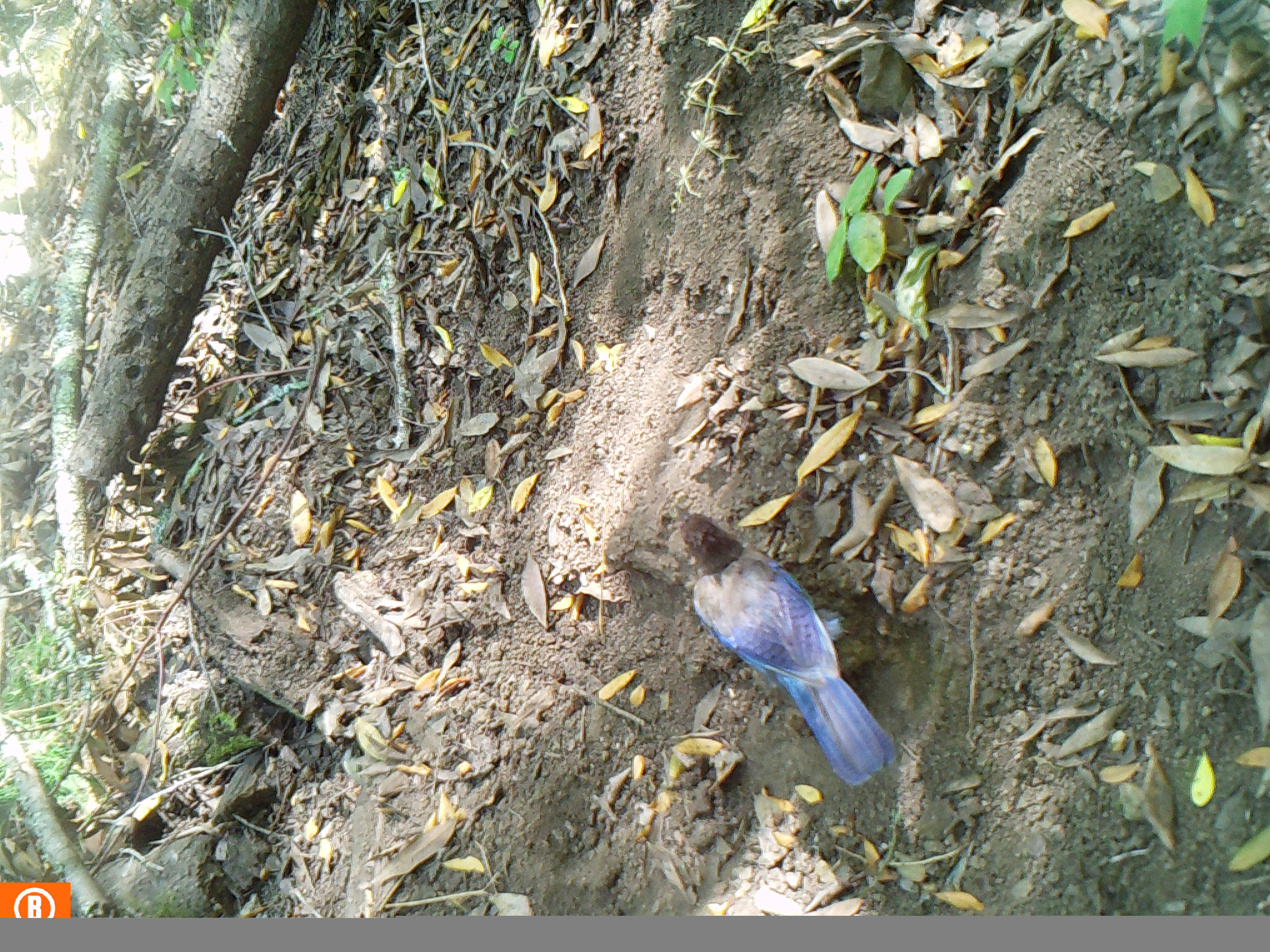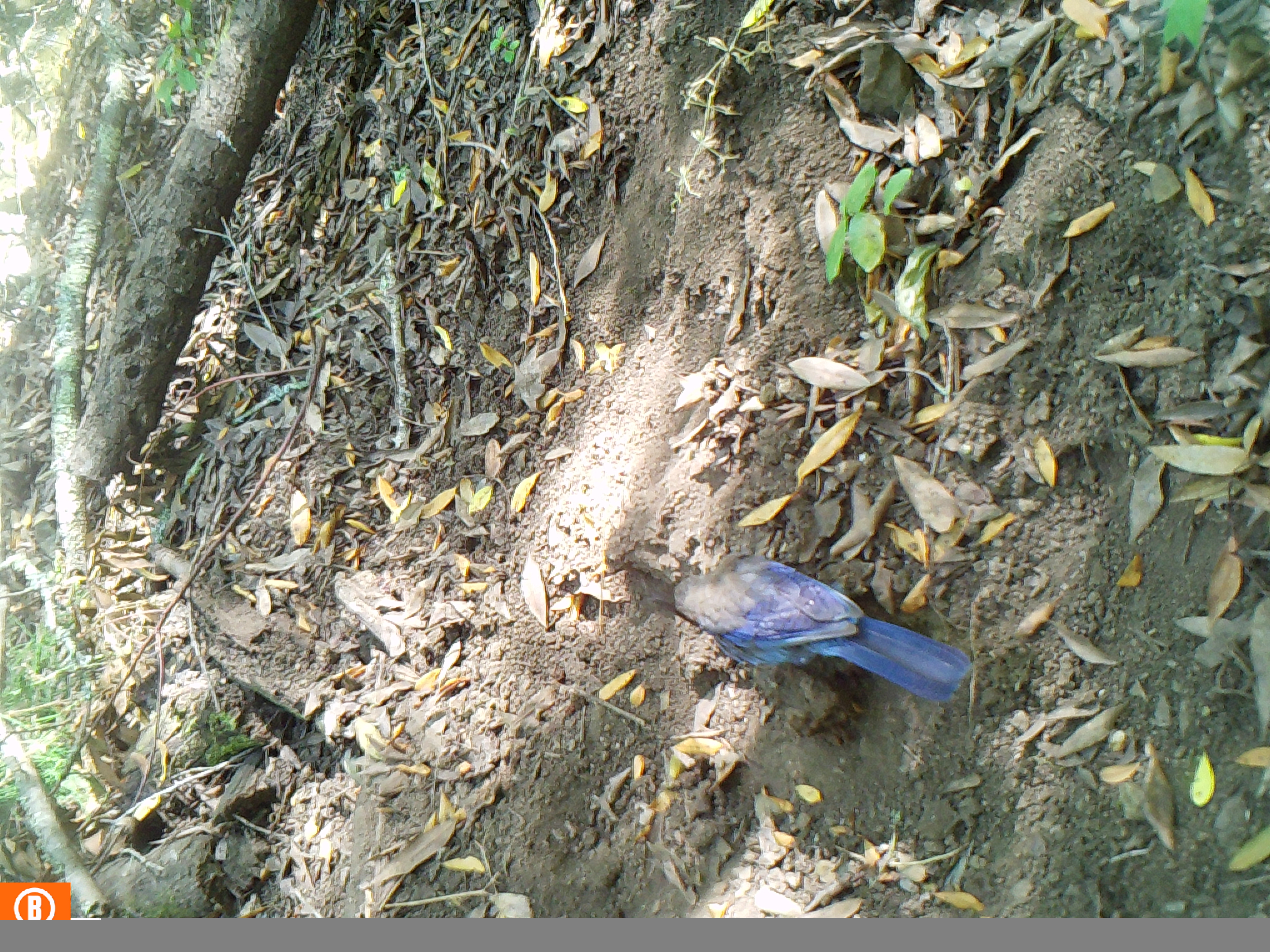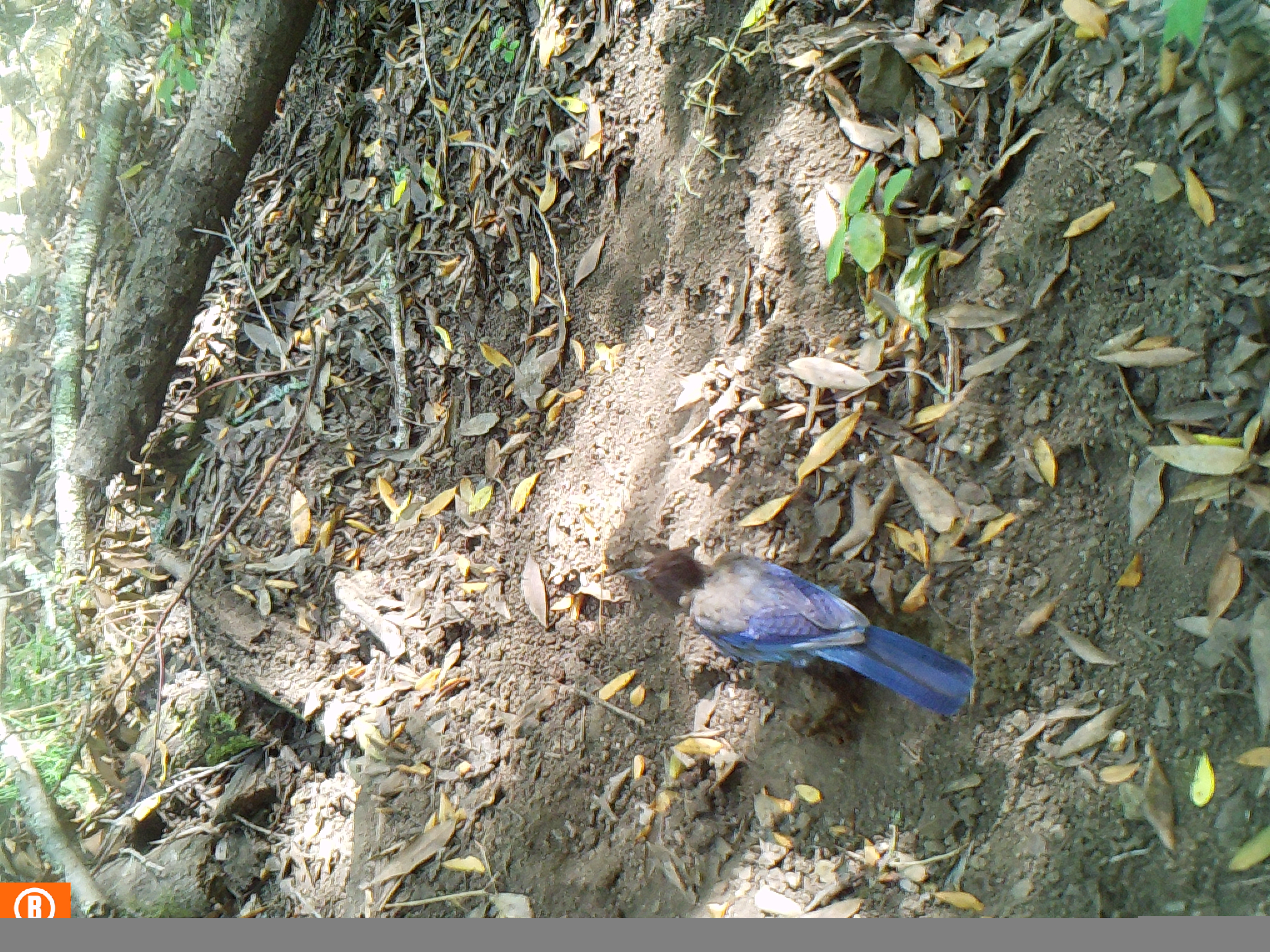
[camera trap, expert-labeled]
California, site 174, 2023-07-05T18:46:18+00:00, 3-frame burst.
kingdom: Animalia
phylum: Chordata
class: Aves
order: Passeriformes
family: Corvidae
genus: Cyanocitta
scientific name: Cyanocitta stelleri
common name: steller's jay